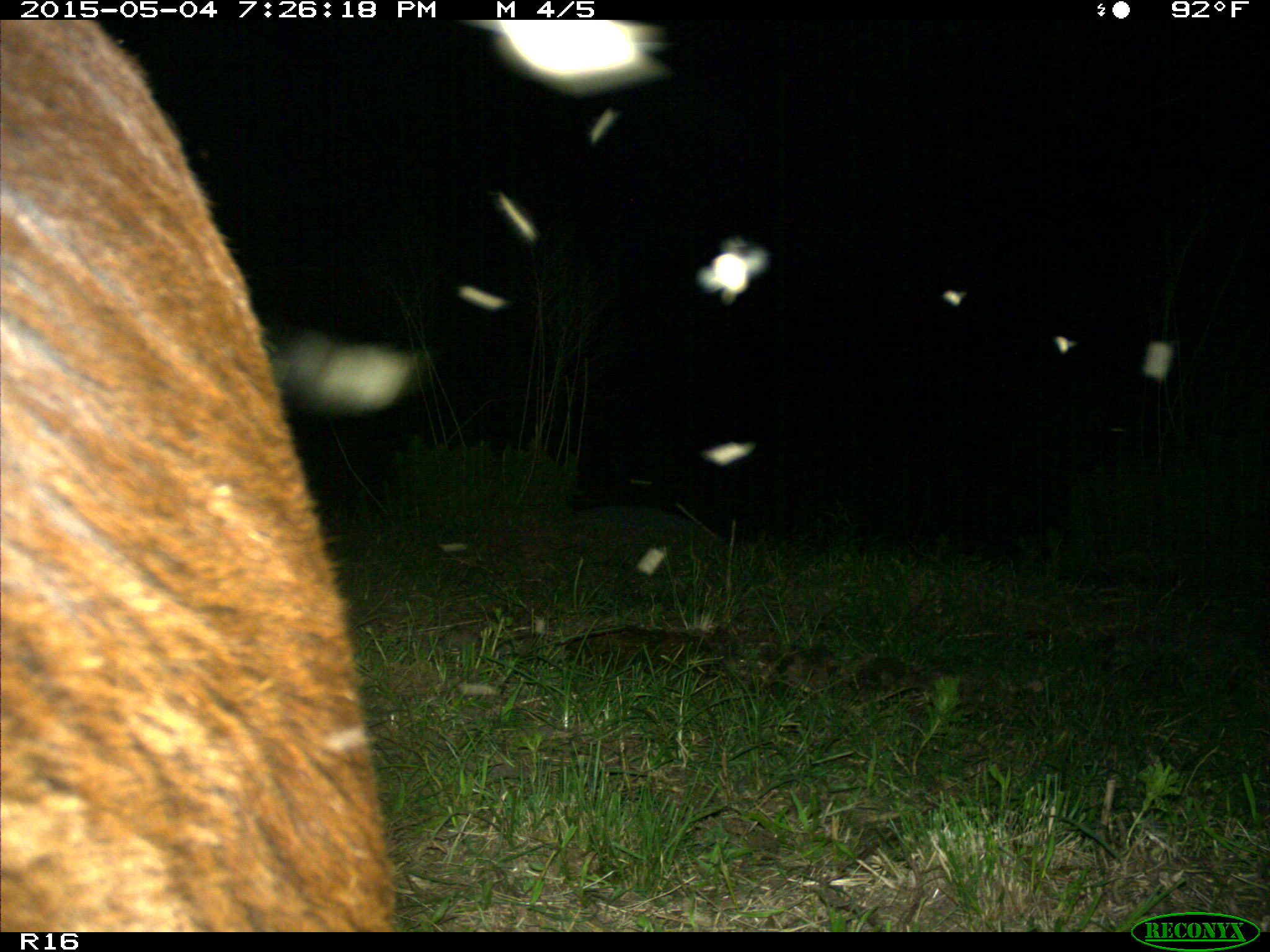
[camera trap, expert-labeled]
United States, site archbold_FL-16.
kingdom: Animalia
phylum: Chordata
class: Mammalia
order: Artiodactyla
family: Bovidae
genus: Bos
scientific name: Bos taurus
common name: domestic cow